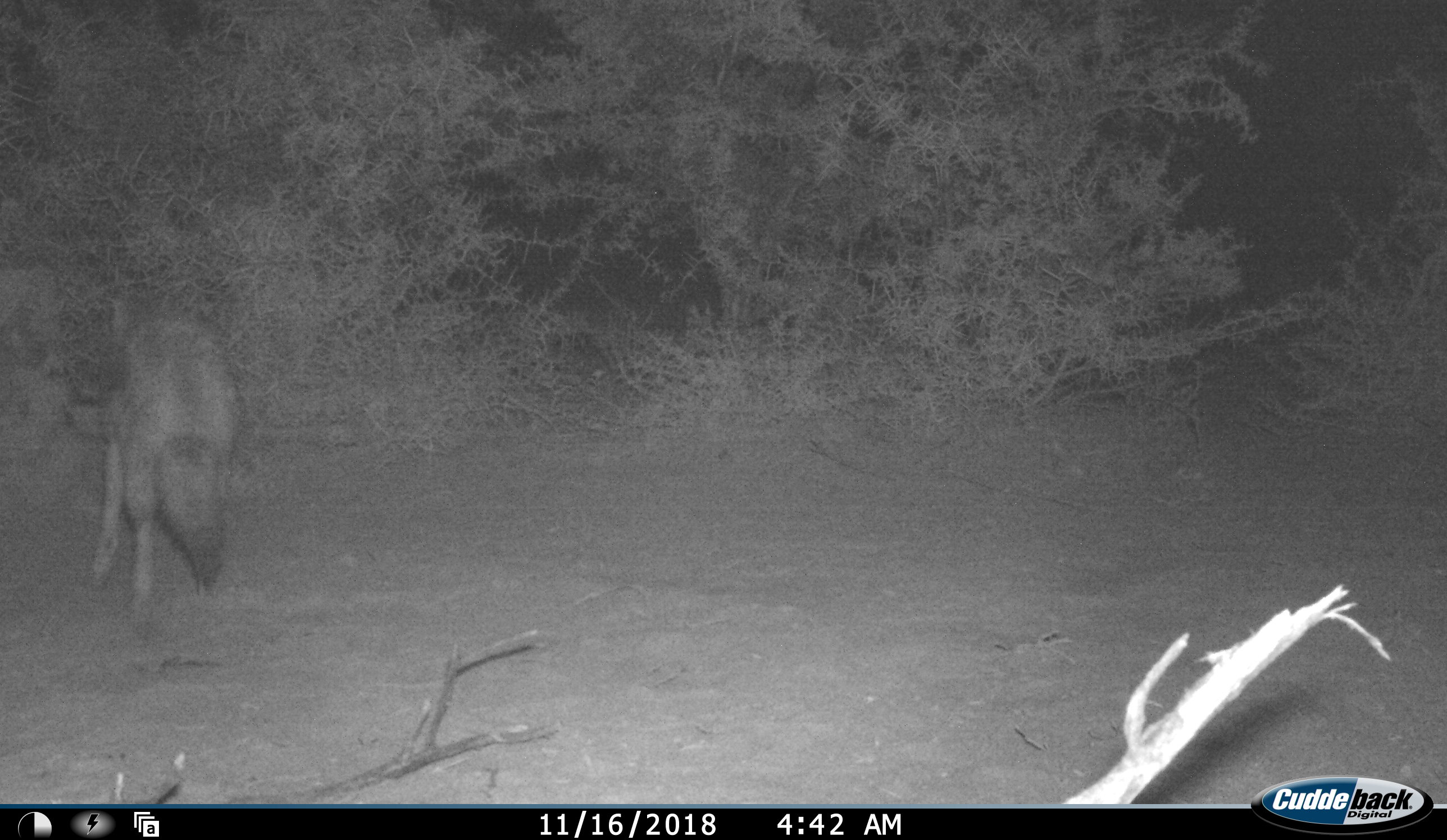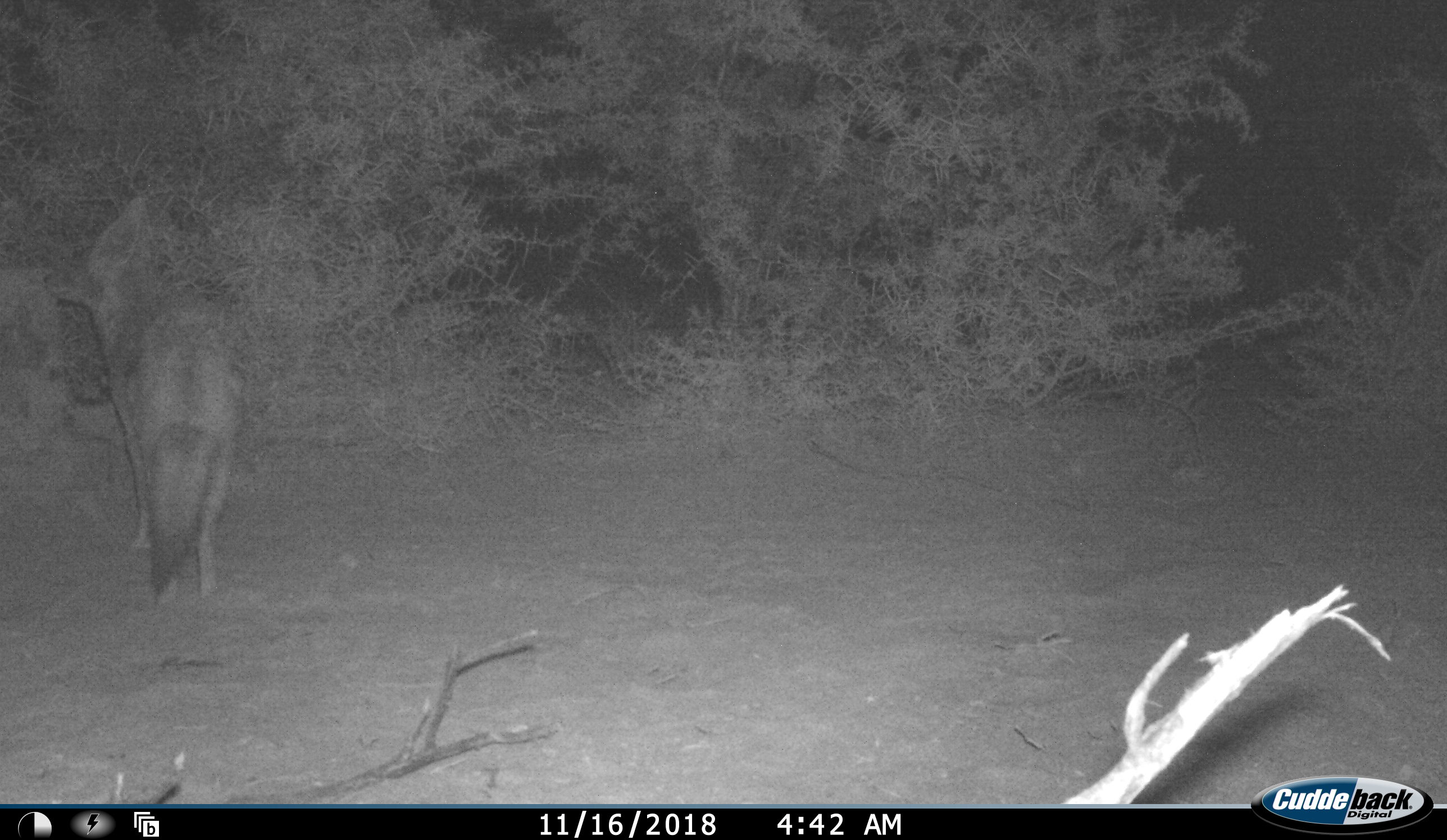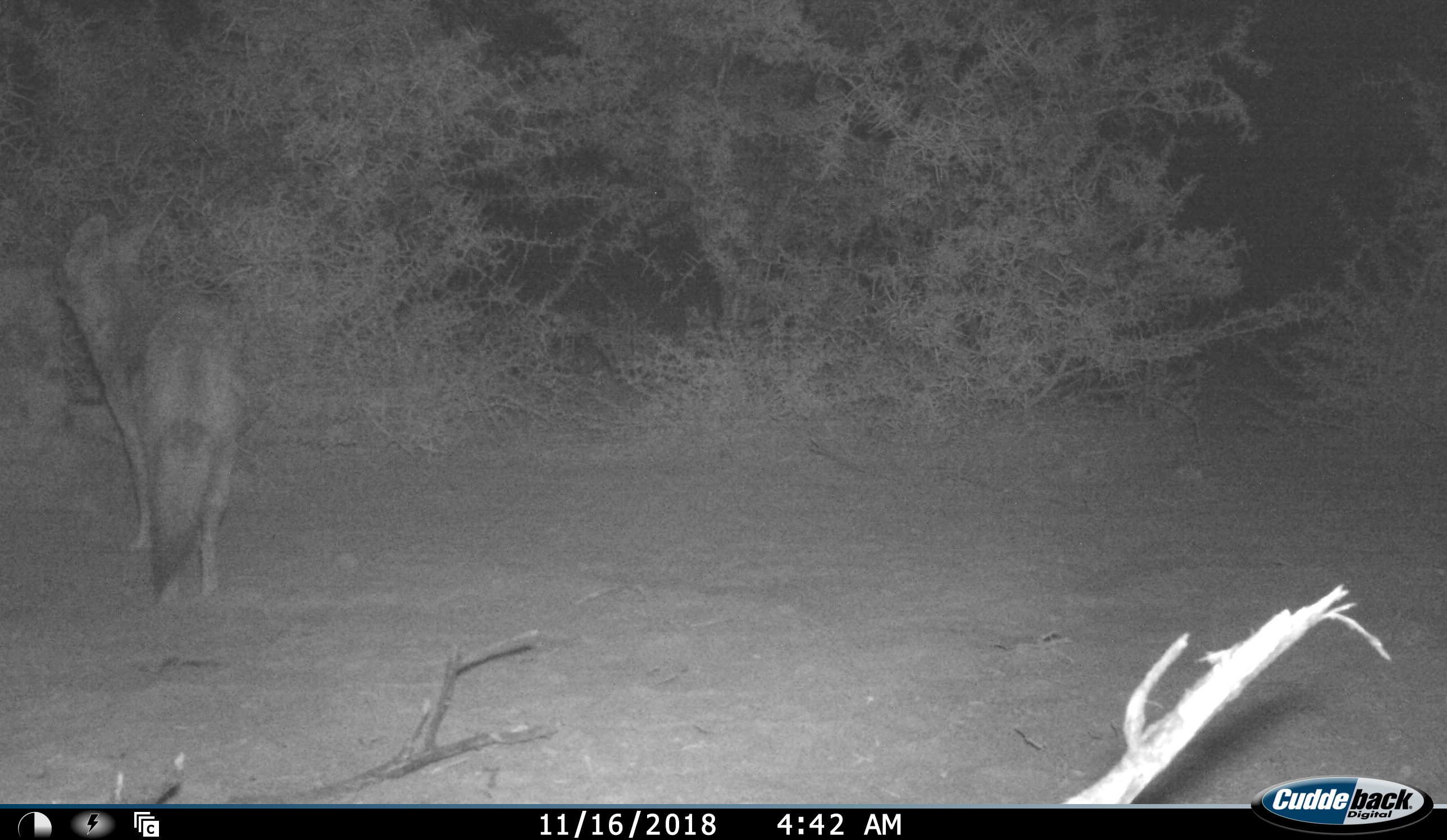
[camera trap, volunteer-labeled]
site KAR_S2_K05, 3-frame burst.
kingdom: Animalia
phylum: Chordata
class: Mammalia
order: Carnivora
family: Canidae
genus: Lupulella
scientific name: Lupulella mesomelas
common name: black-backed jackal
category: jackalblackbacked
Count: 1.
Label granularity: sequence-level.